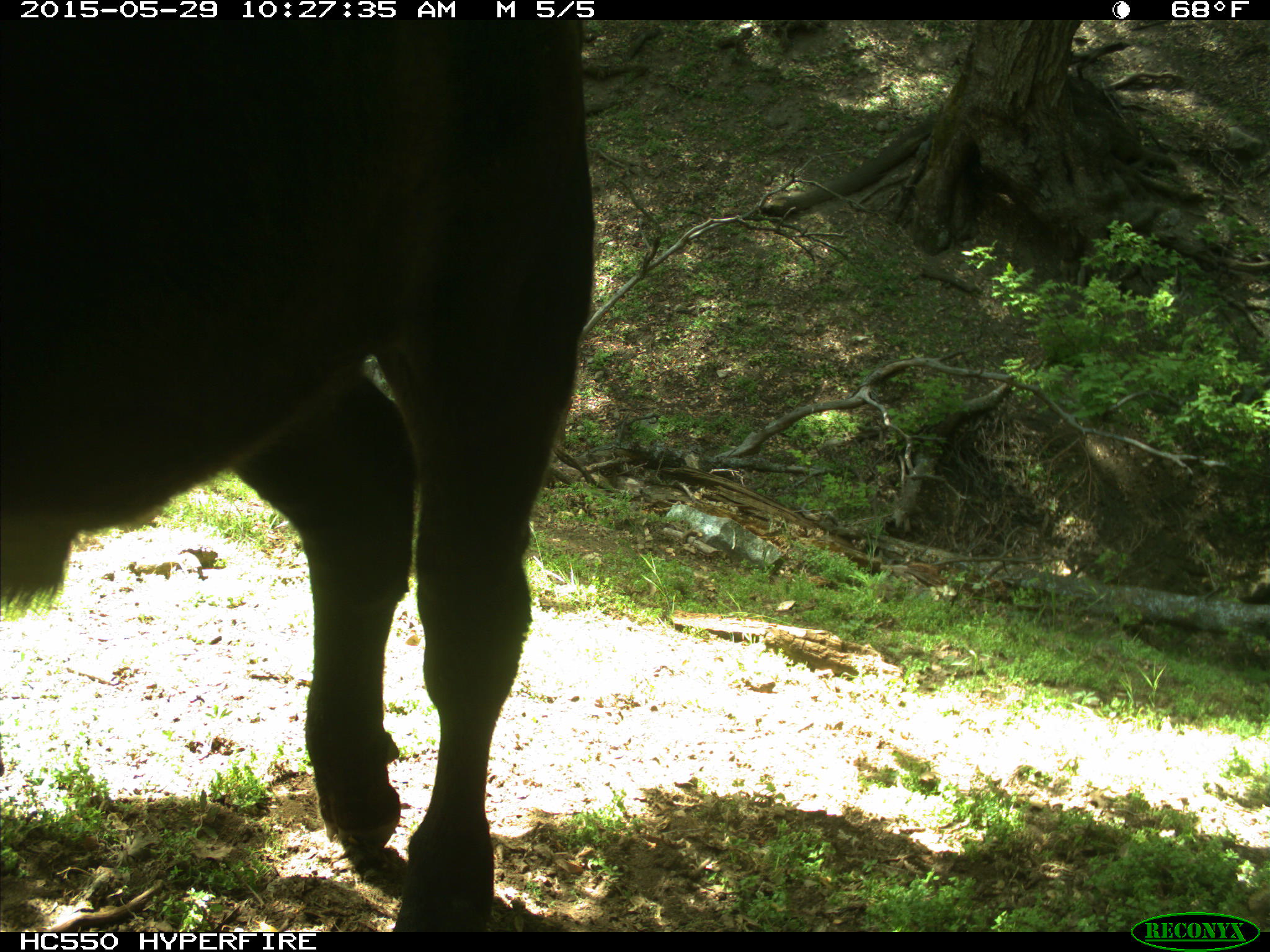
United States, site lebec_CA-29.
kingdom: Animalia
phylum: Chordata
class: Mammalia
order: Artiodactyla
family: Bovidae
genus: Bos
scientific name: Bos taurus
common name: domestic cow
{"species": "Bos taurus (domestic cow)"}